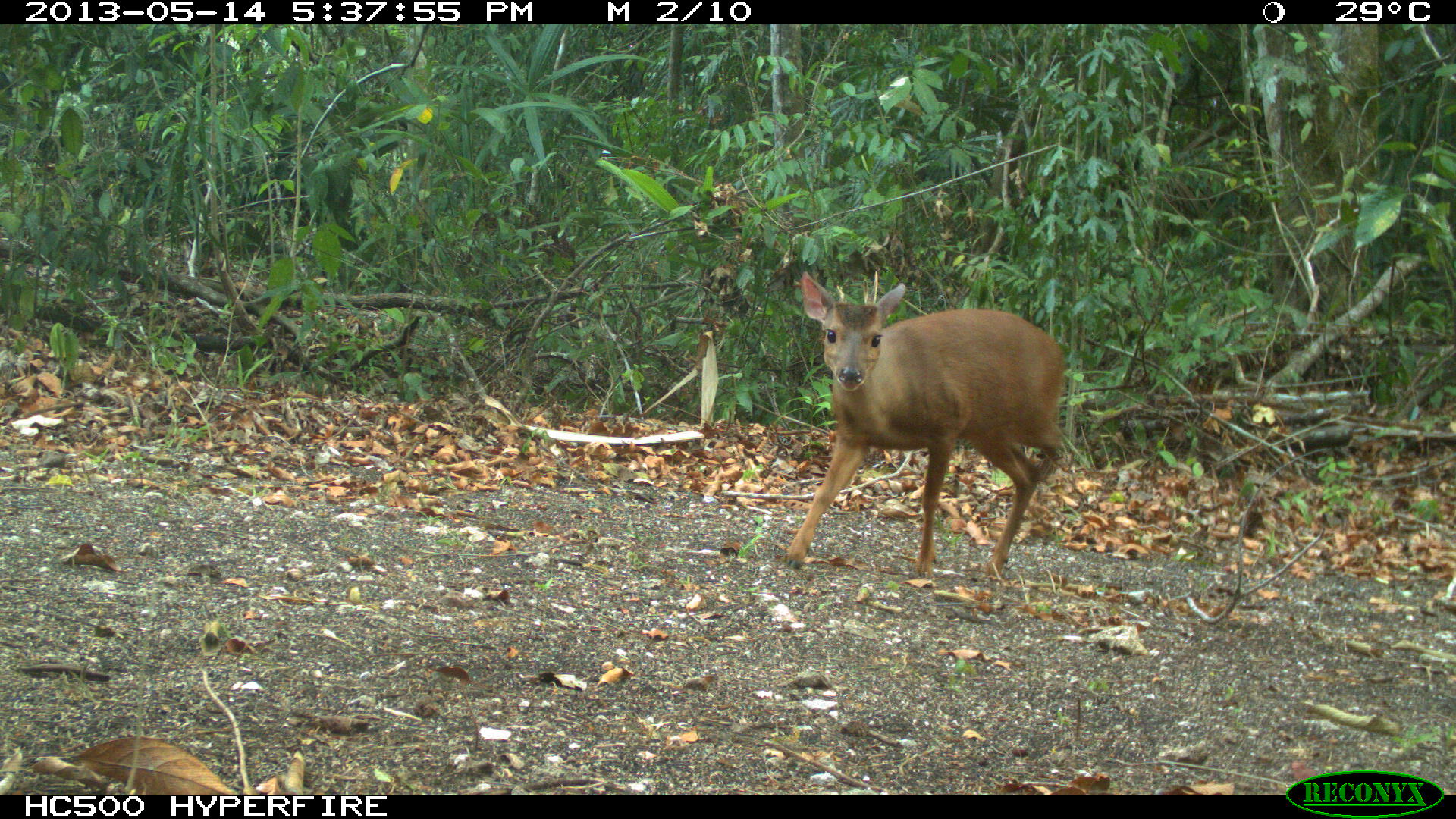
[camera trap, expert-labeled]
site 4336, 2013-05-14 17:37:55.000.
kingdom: Animalia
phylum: Chordata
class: Mammalia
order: Artiodactyla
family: Cervidae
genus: Mazama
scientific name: Mazama temama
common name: central american red brocket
Mazama temama (central american red brocket), count 1, sex male.